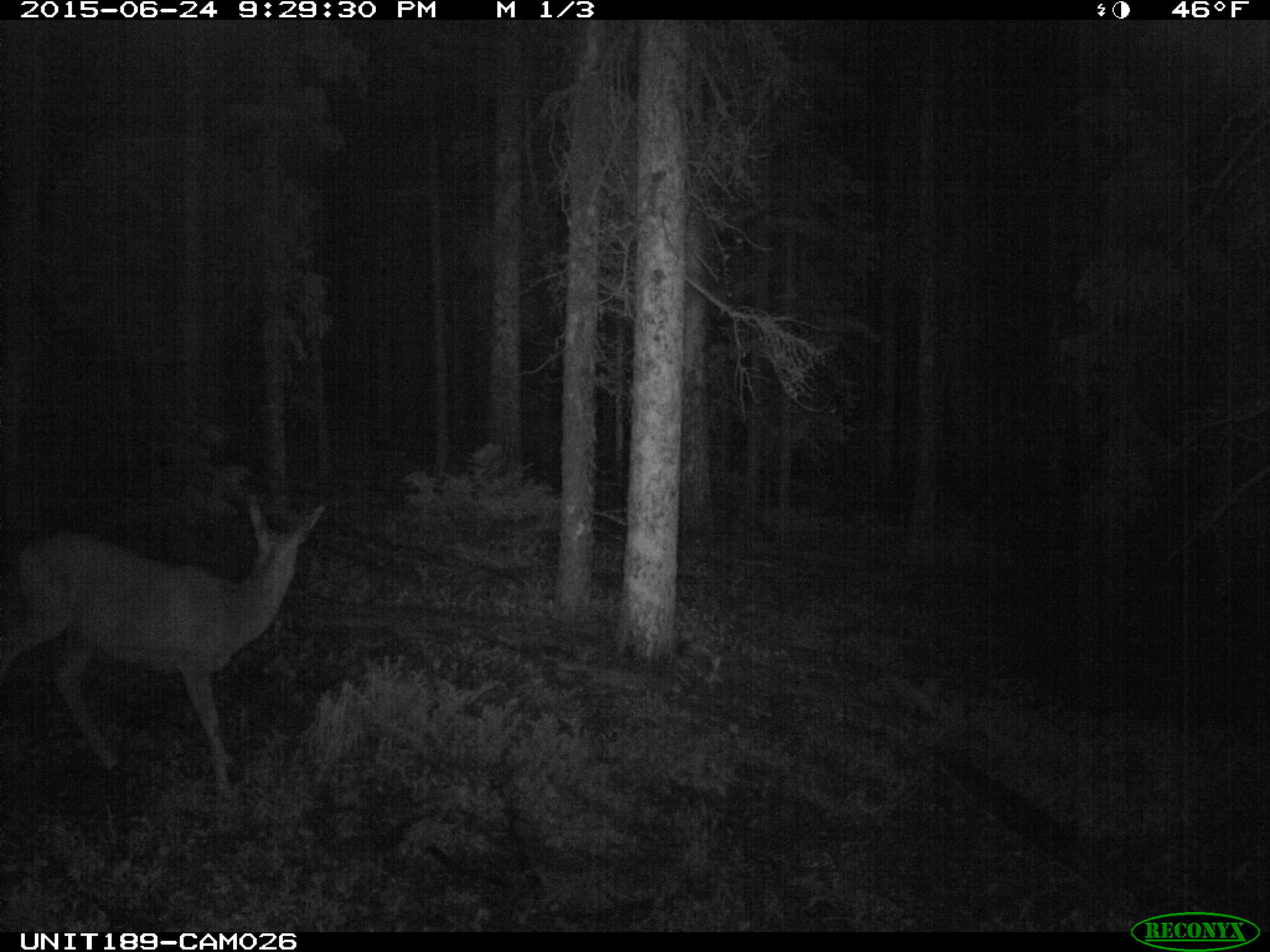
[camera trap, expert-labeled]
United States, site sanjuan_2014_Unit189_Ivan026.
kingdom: Animalia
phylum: Chordata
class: Mammalia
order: Artiodactyla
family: Cervidae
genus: Odocoileus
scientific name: Odocoileus hemionus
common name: mule deer